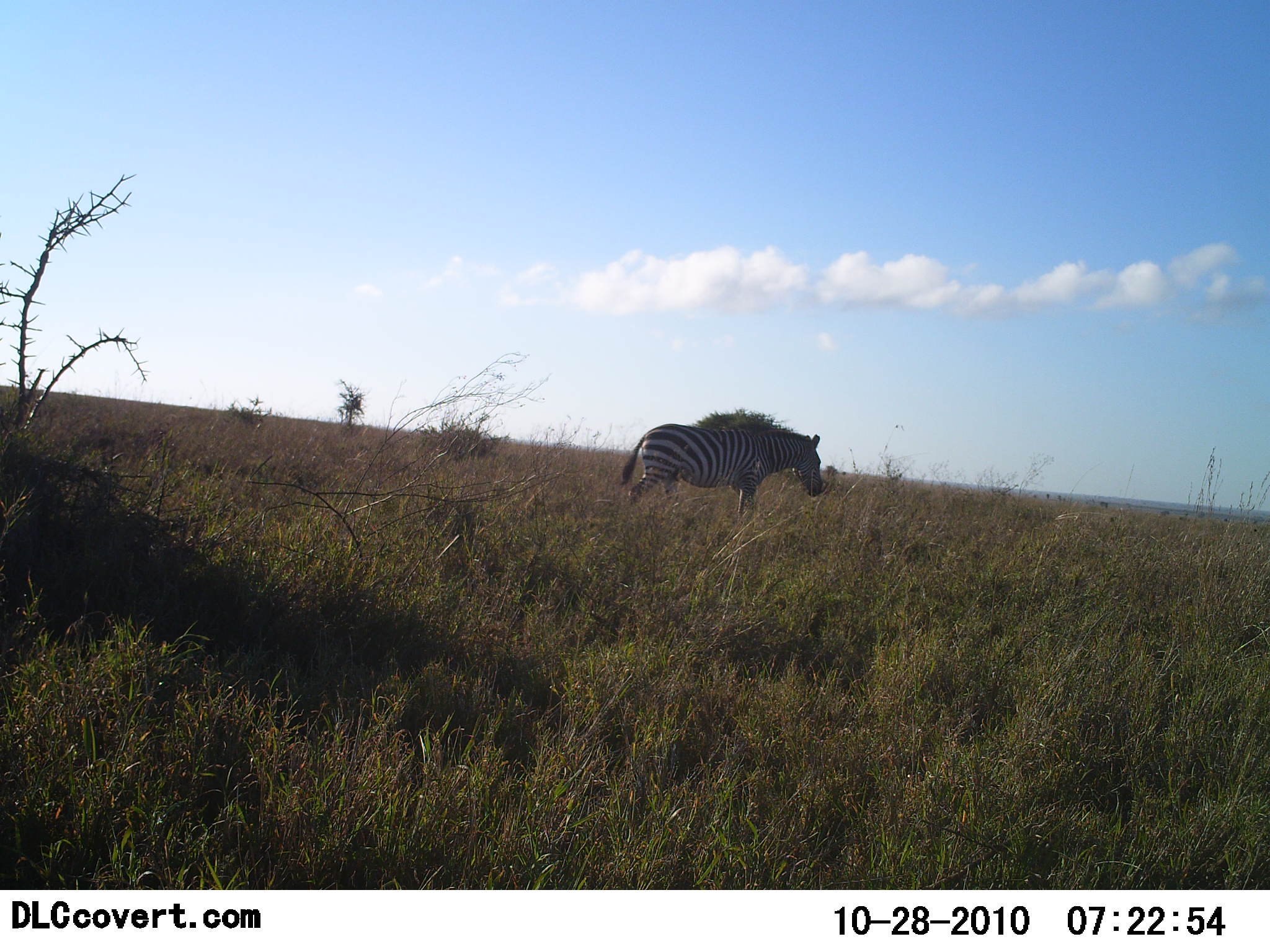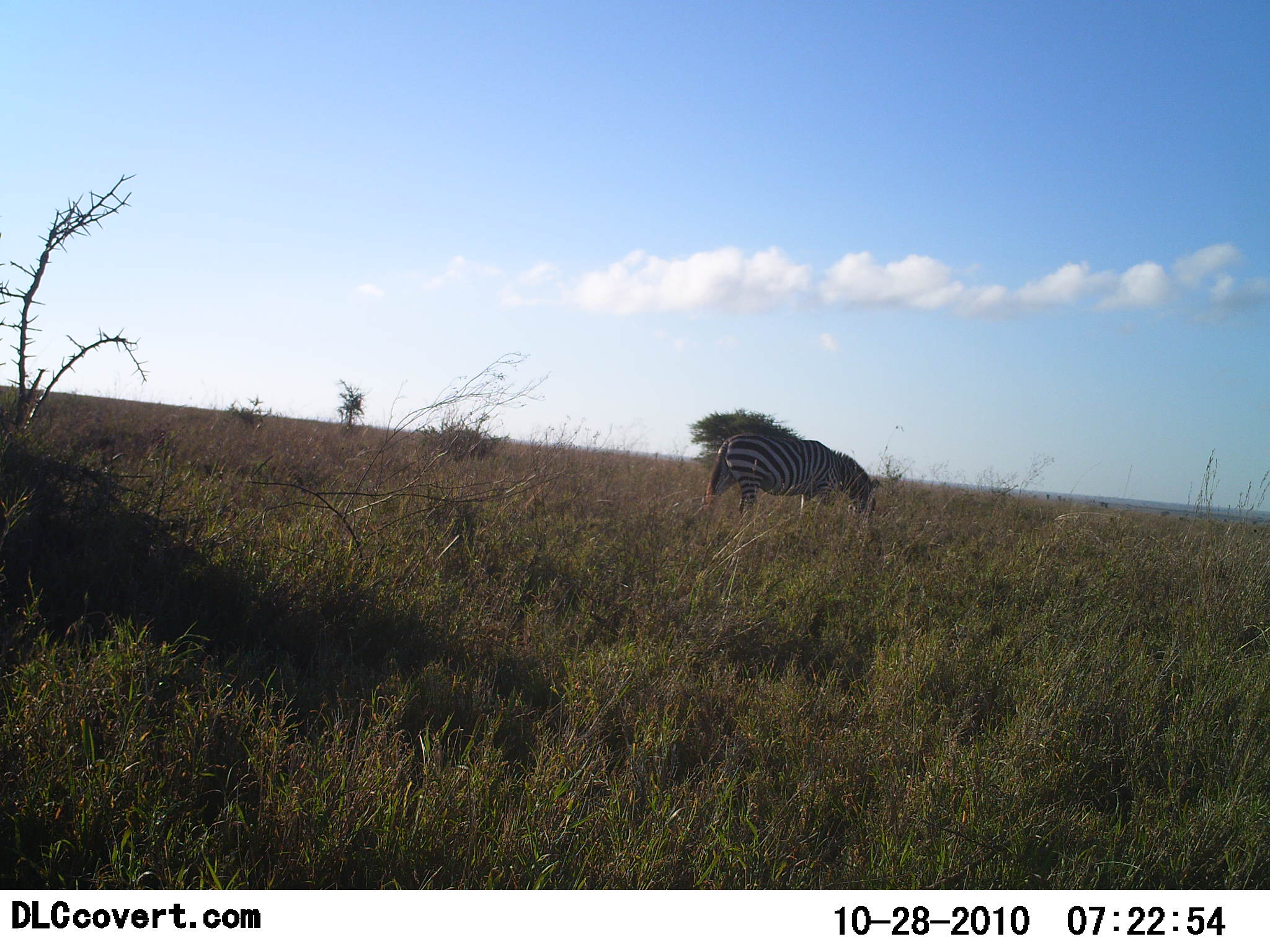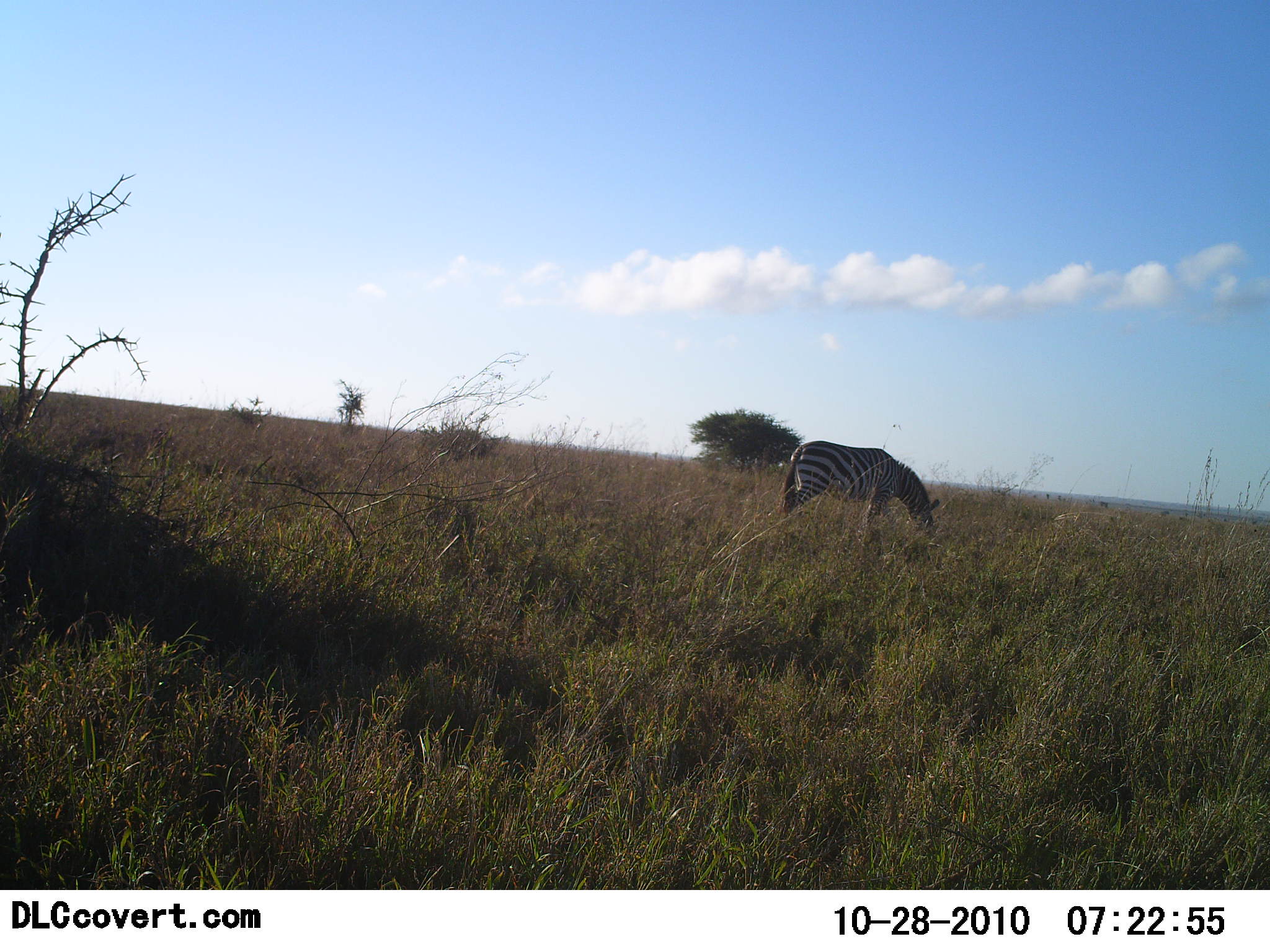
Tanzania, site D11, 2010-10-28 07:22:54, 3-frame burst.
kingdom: Animalia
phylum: Chordata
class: Mammalia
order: Perissodactyla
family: Equidae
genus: Equus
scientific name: Equus quagga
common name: plains zebra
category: zebra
Zebra (plains zebra) (Equus quagga), count 1. Behavior (volunteer vote fractions): standing 15%, resting 0%, moving 54%, interacting 0%. Young present (vote fraction): 0%. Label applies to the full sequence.